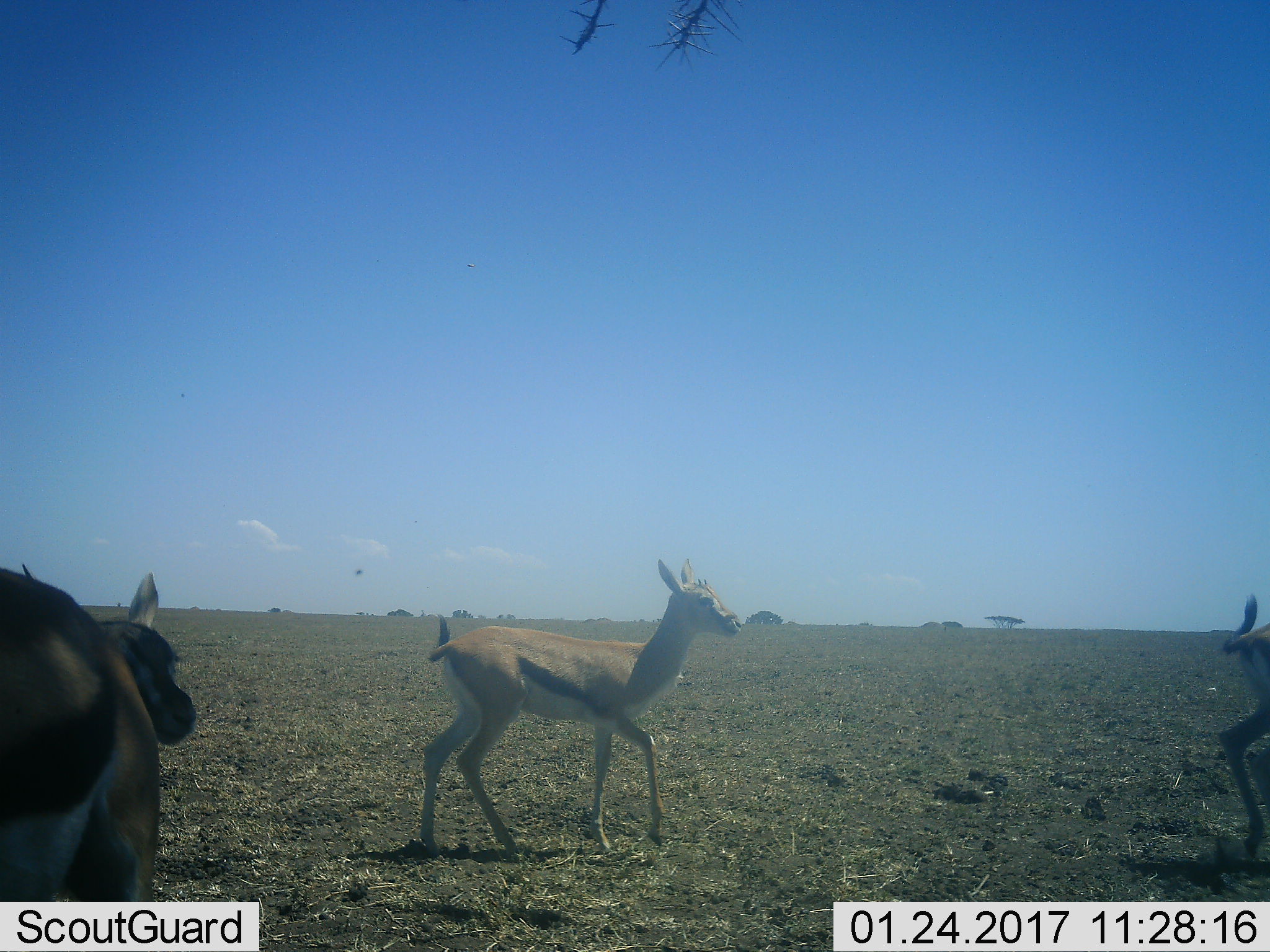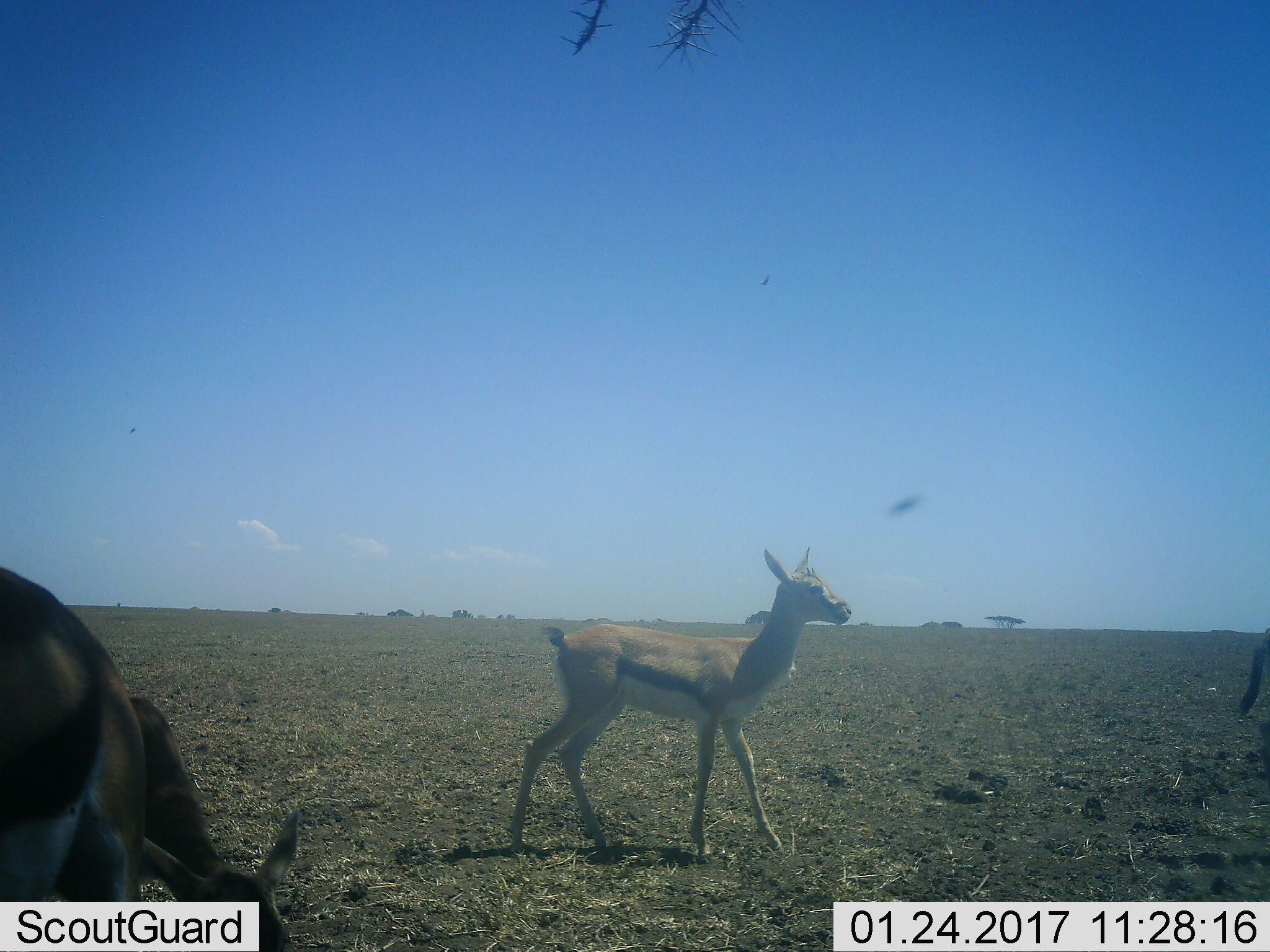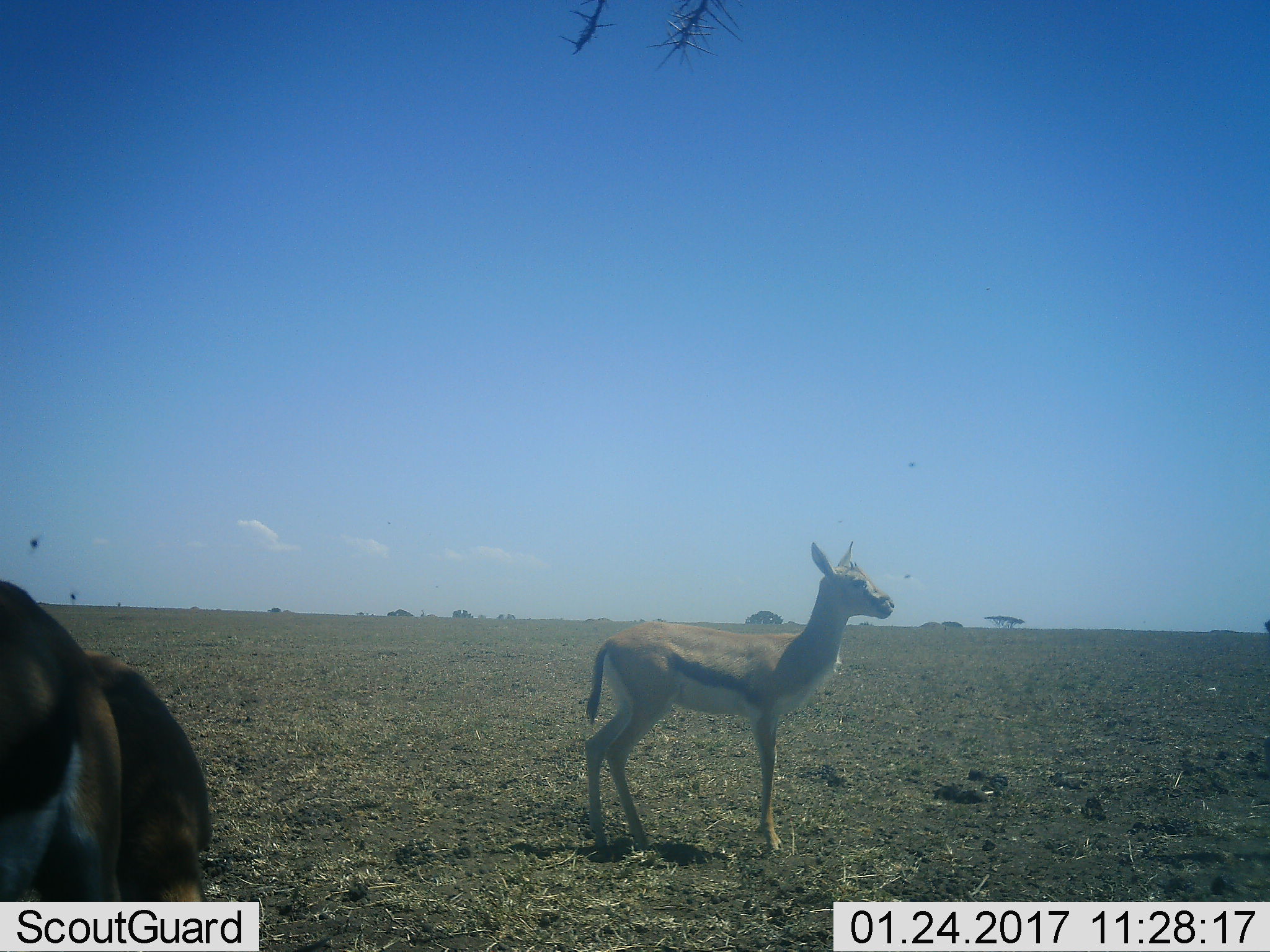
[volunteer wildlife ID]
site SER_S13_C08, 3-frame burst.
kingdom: Animalia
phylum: Chordata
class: Mammalia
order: Artiodactyla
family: Bovidae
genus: Eudorcas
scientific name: Eudorcas thomsonii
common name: thomson's gazelle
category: gazellethomsons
Gazellethomsons (thomson's gazelle) (Eudorcas thomsonii), count 3. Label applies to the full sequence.